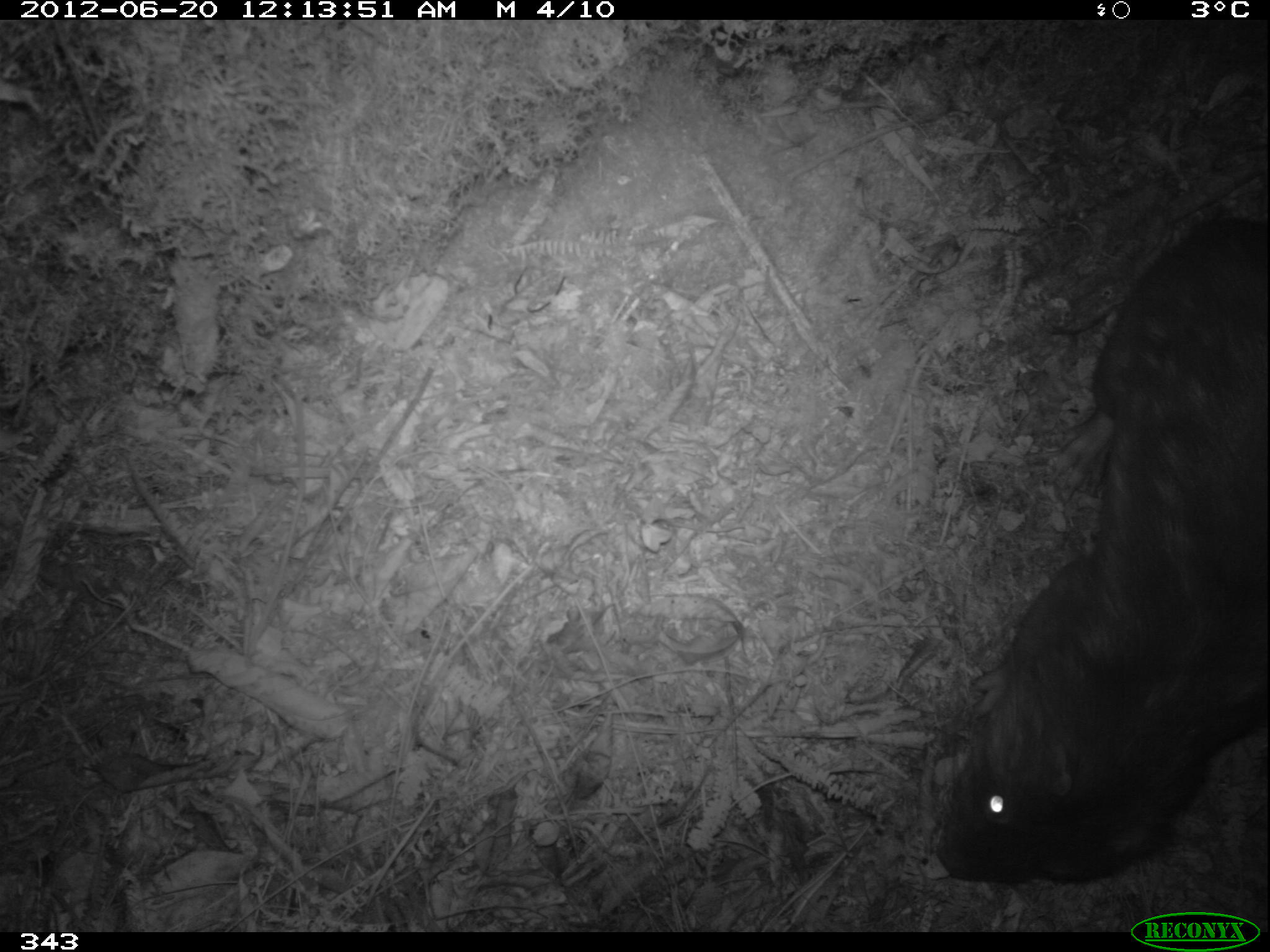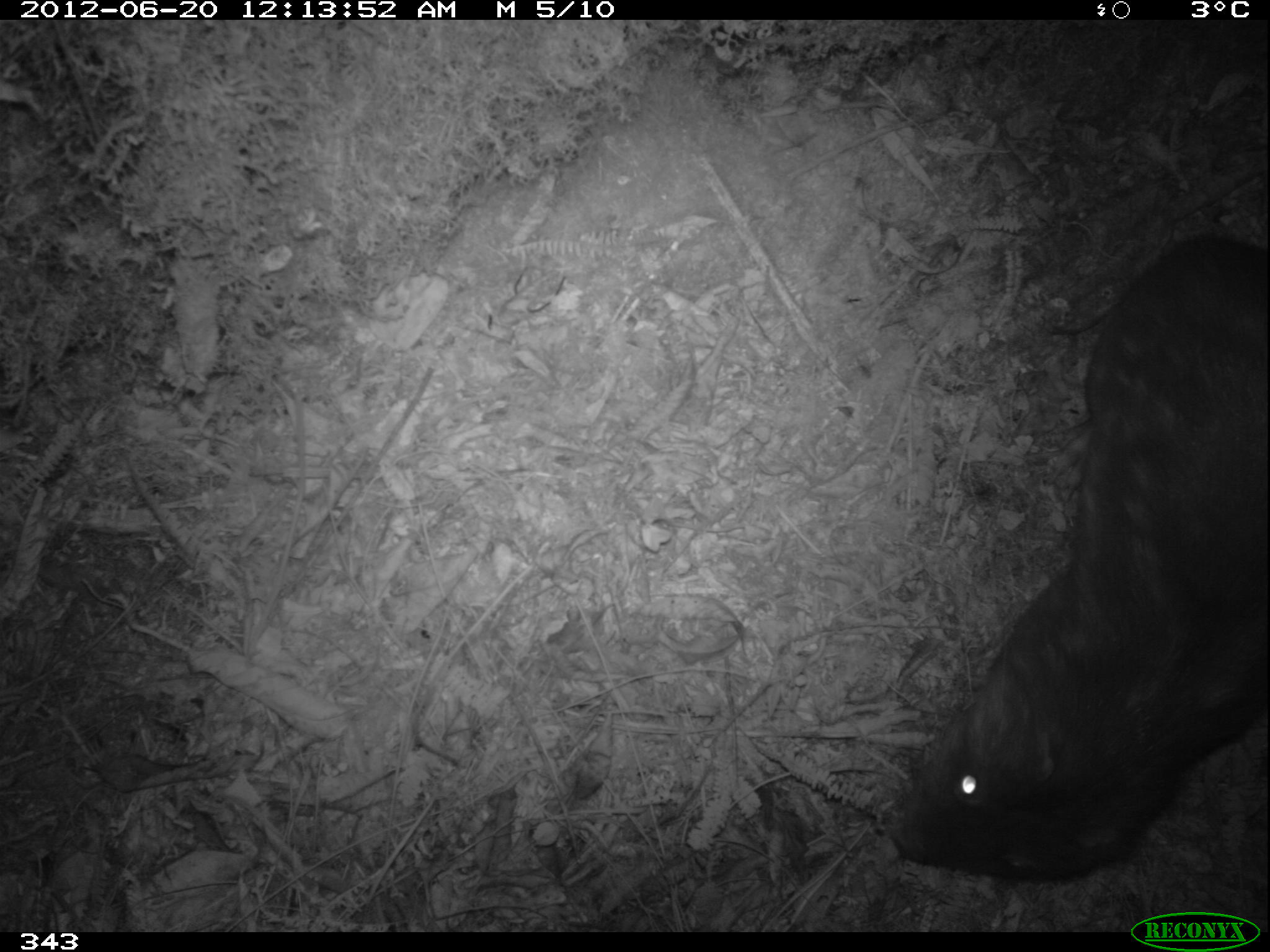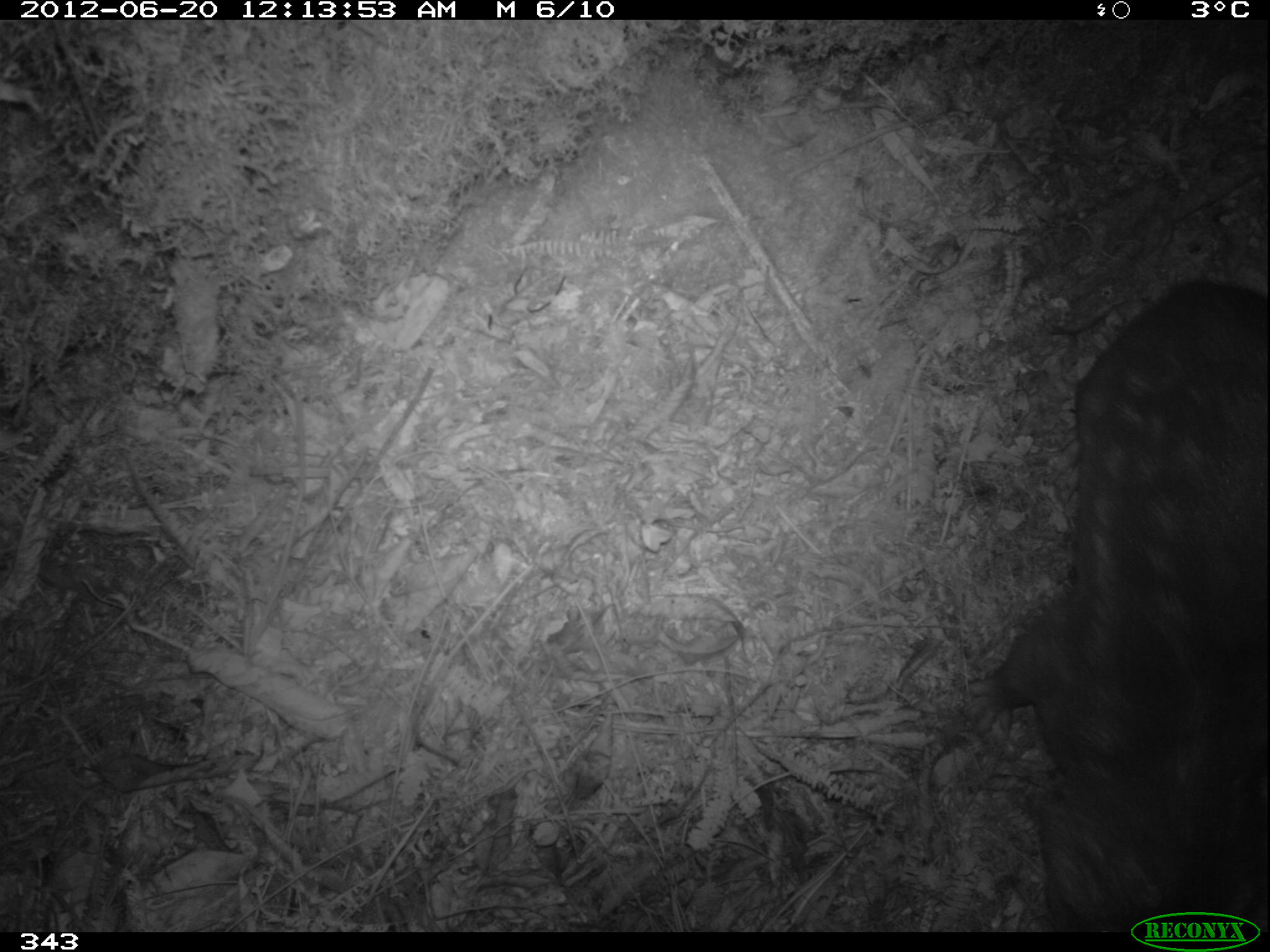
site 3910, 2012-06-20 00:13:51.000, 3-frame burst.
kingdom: Animalia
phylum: Chordata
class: Mammalia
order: Rodentia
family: Cuniculidae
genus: Cuniculus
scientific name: Cuniculus taczanowskii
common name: mountain paca